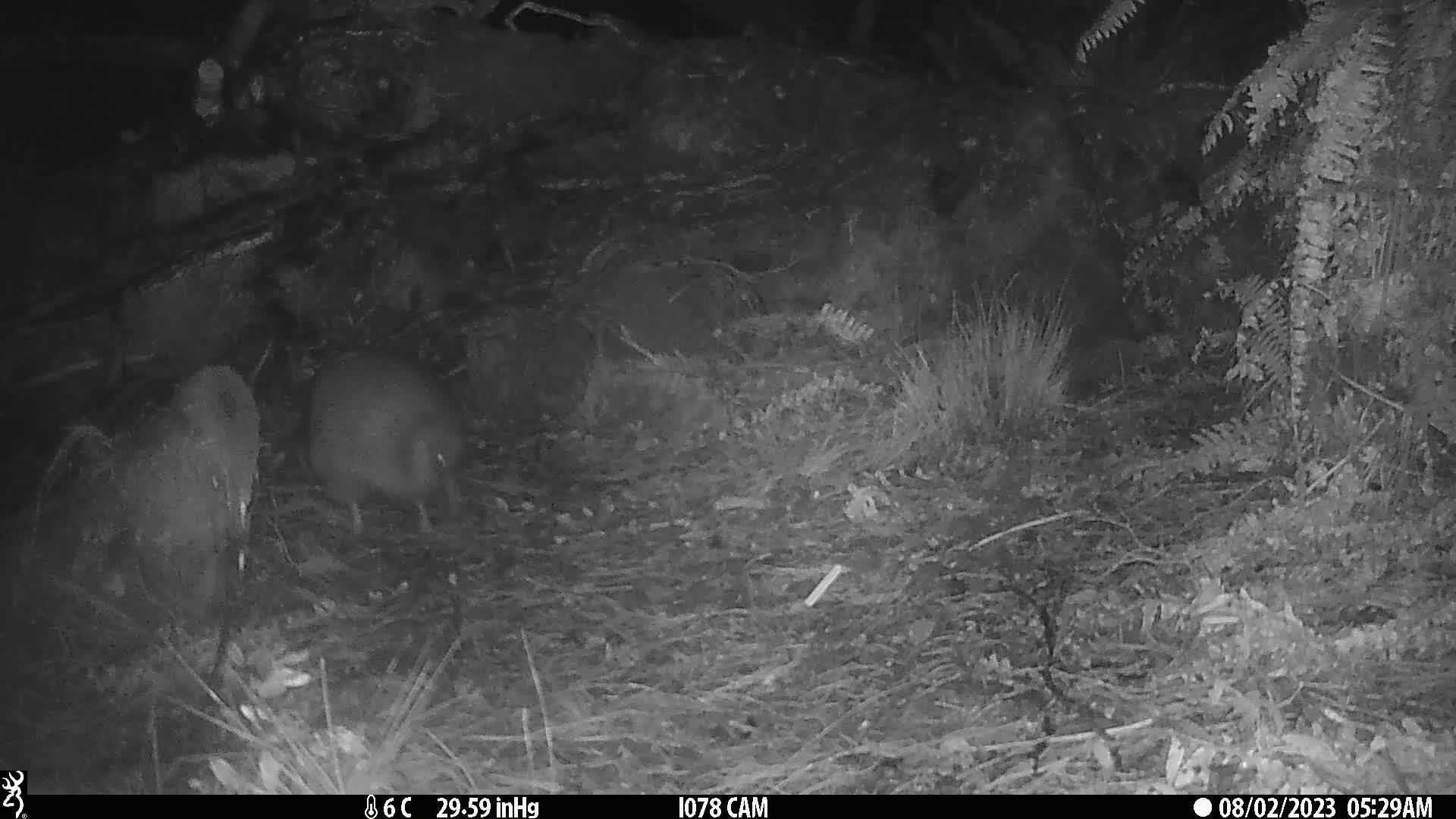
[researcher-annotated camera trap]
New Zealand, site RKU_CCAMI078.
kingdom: Animalia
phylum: Chordata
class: Aves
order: Apterygiformes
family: Apterygidae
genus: Apteryx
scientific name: Apteryx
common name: kiwi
Kiwi (Apteryx).